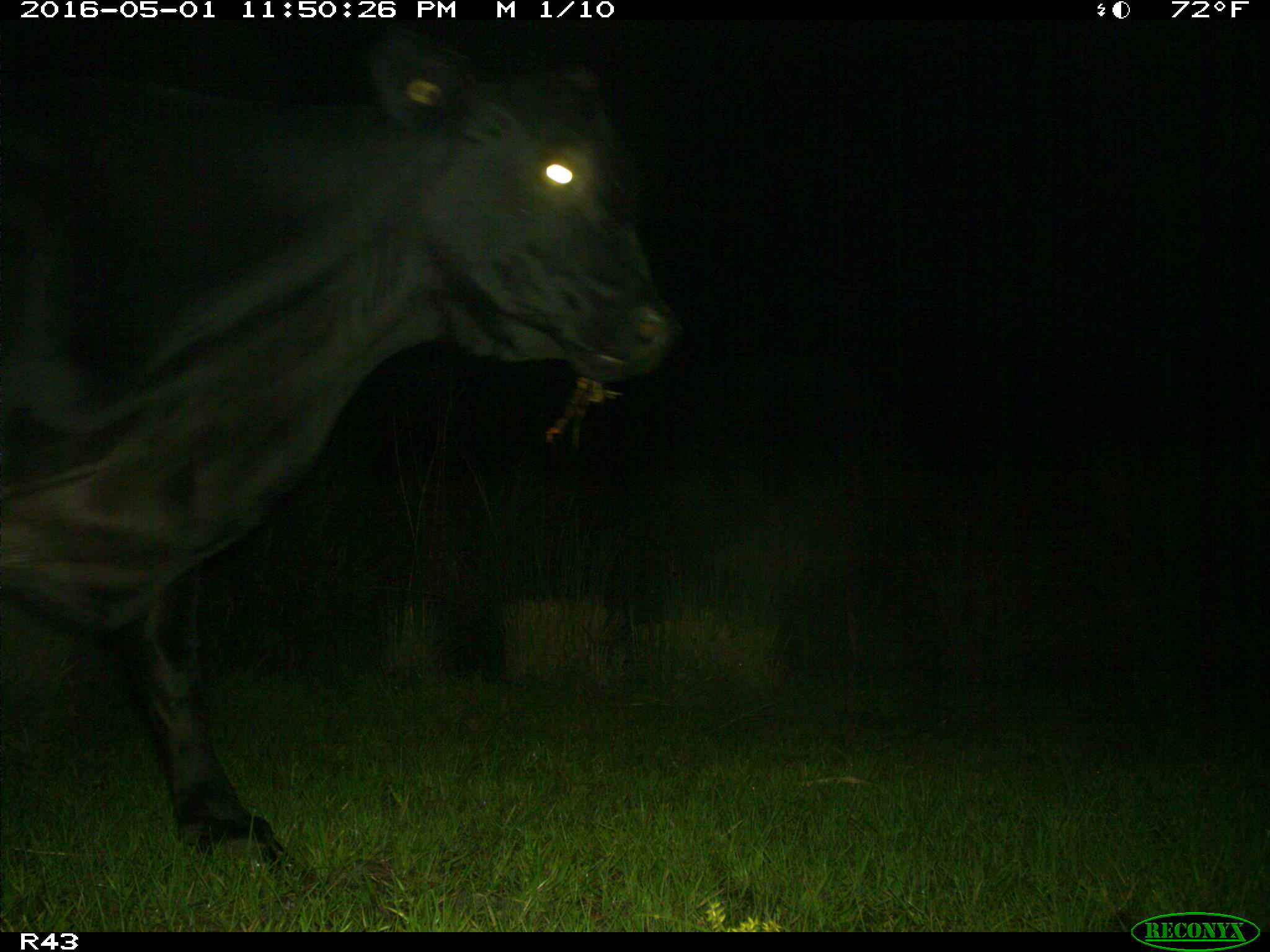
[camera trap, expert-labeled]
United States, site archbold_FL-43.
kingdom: Animalia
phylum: Chordata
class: Mammalia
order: Artiodactyla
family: Bovidae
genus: Bos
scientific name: Bos taurus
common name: domestic cow